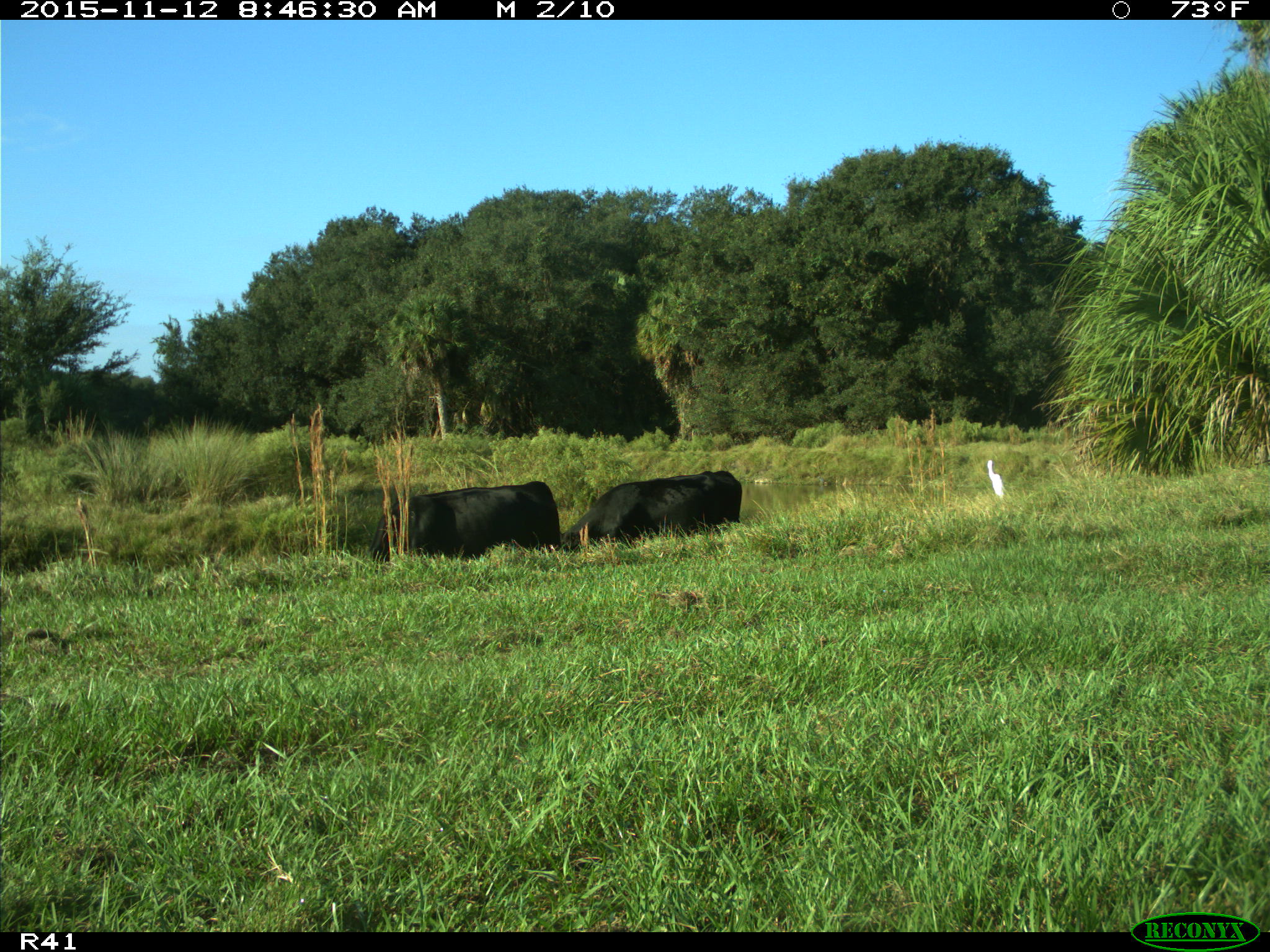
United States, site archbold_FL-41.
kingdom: Animalia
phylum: Chordata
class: Mammalia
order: Artiodactyla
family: Bovidae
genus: Bos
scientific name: Bos taurus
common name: domestic cow